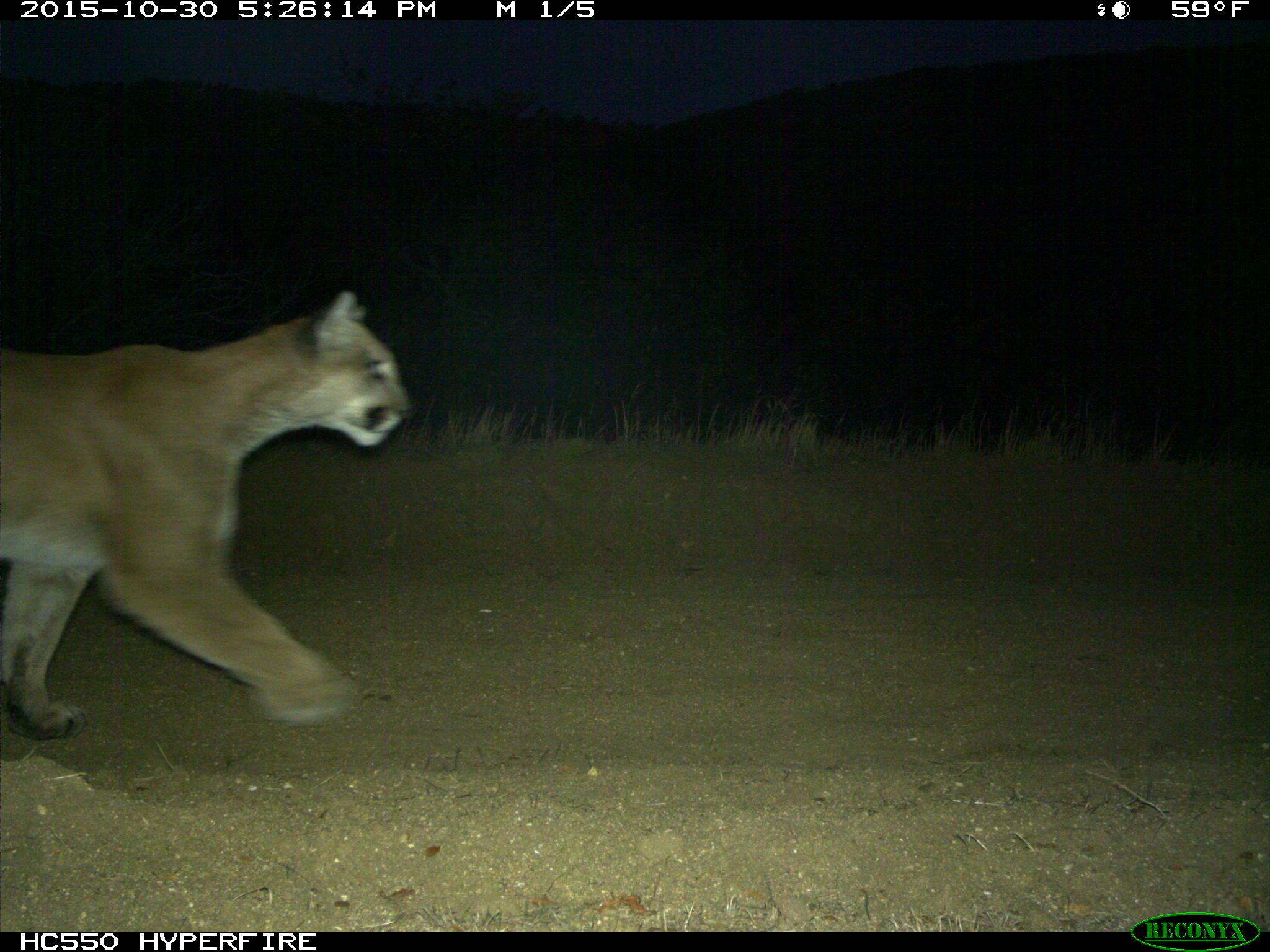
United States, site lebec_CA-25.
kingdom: Animalia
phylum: Chordata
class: Mammalia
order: Carnivora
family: Felidae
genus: Puma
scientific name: Puma concolor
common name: mountain lion